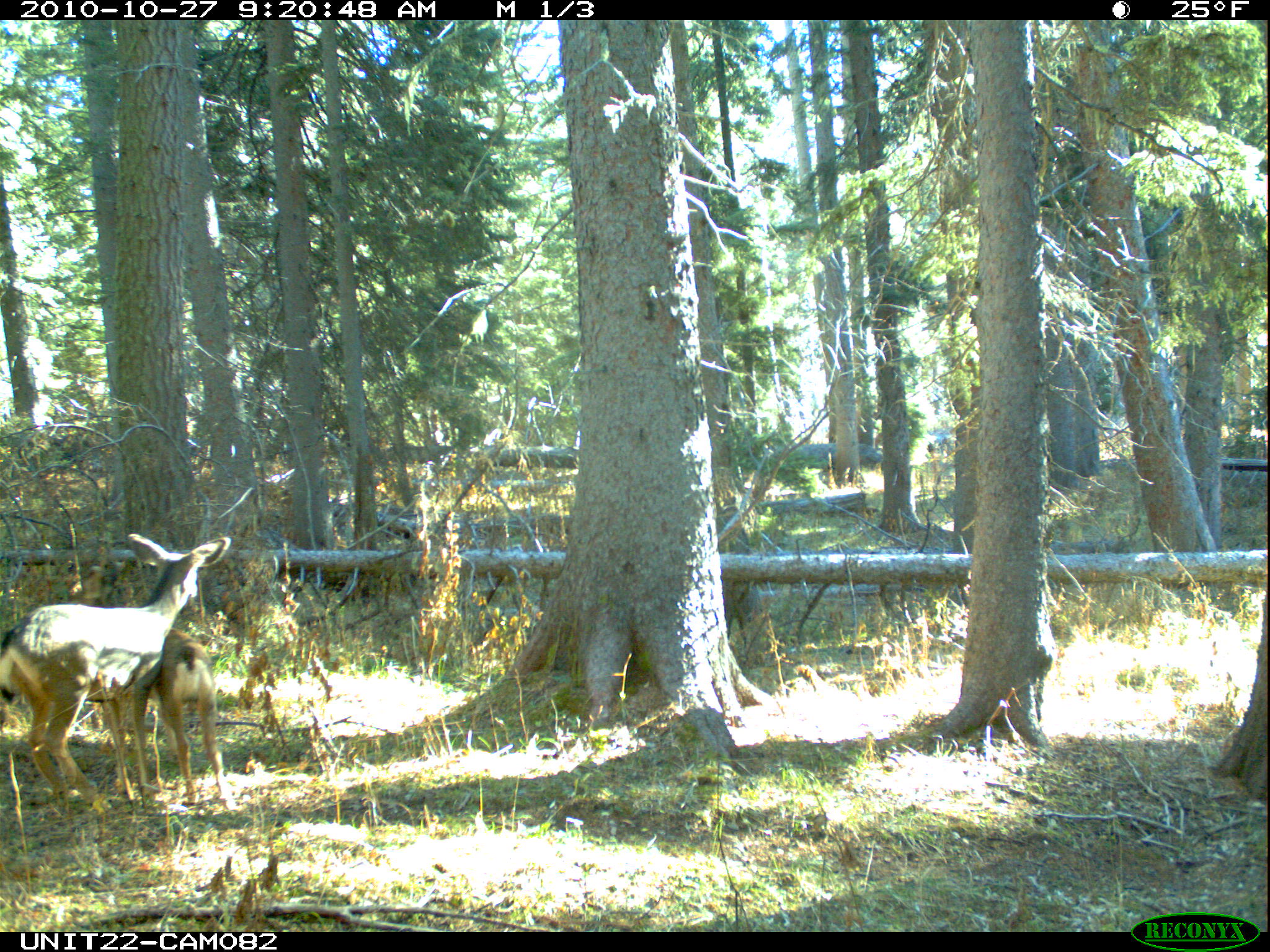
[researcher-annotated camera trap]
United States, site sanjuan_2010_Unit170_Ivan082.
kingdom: Animalia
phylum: Chordata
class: Mammalia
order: Artiodactyla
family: Cervidae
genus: Odocoileus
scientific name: Odocoileus hemionus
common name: mule deer